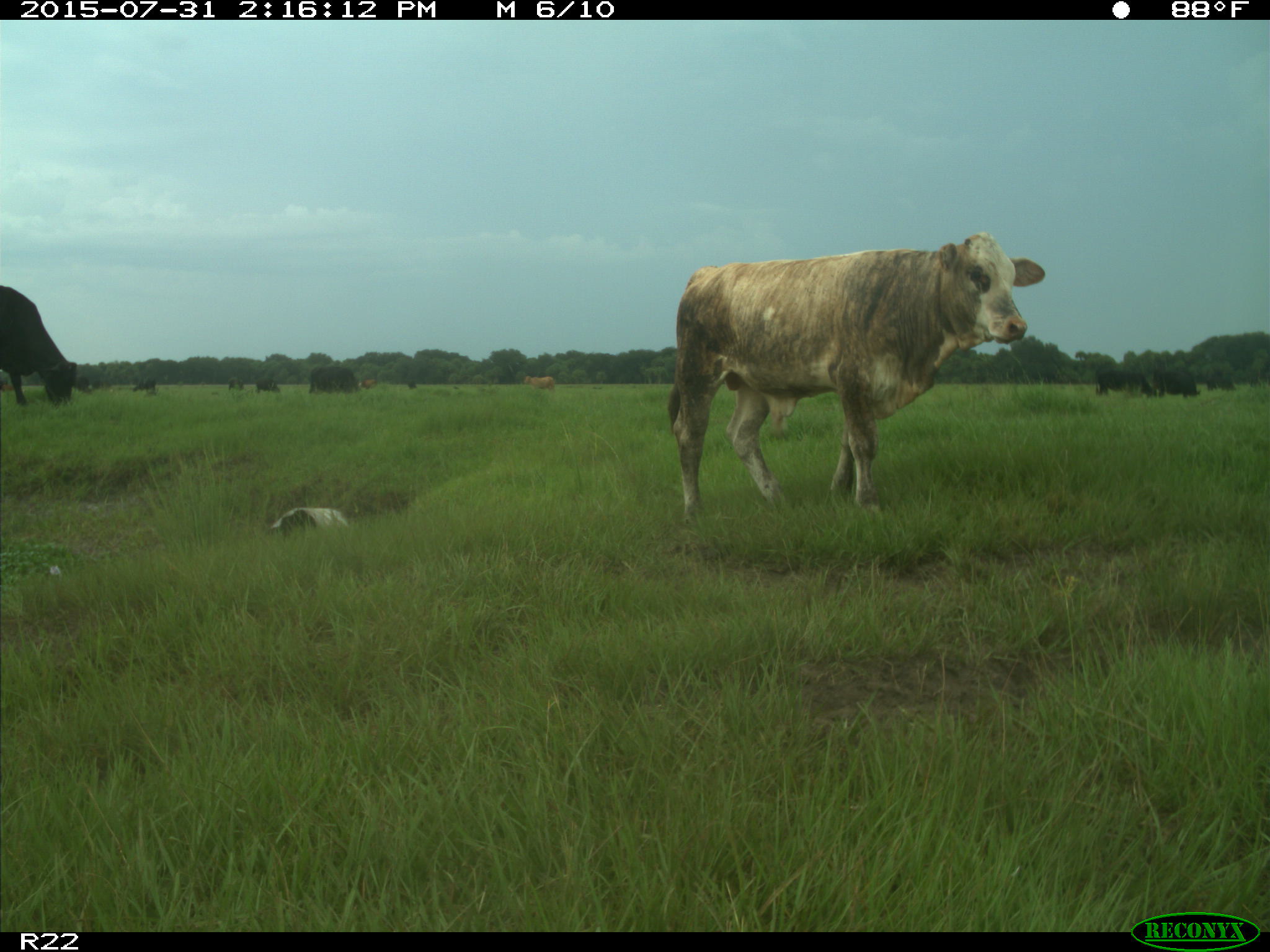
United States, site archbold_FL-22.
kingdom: Animalia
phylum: Chordata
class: Mammalia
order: Artiodactyla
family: Bovidae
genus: Bos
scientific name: Bos taurus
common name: domestic cow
Bos taurus (domestic cow).